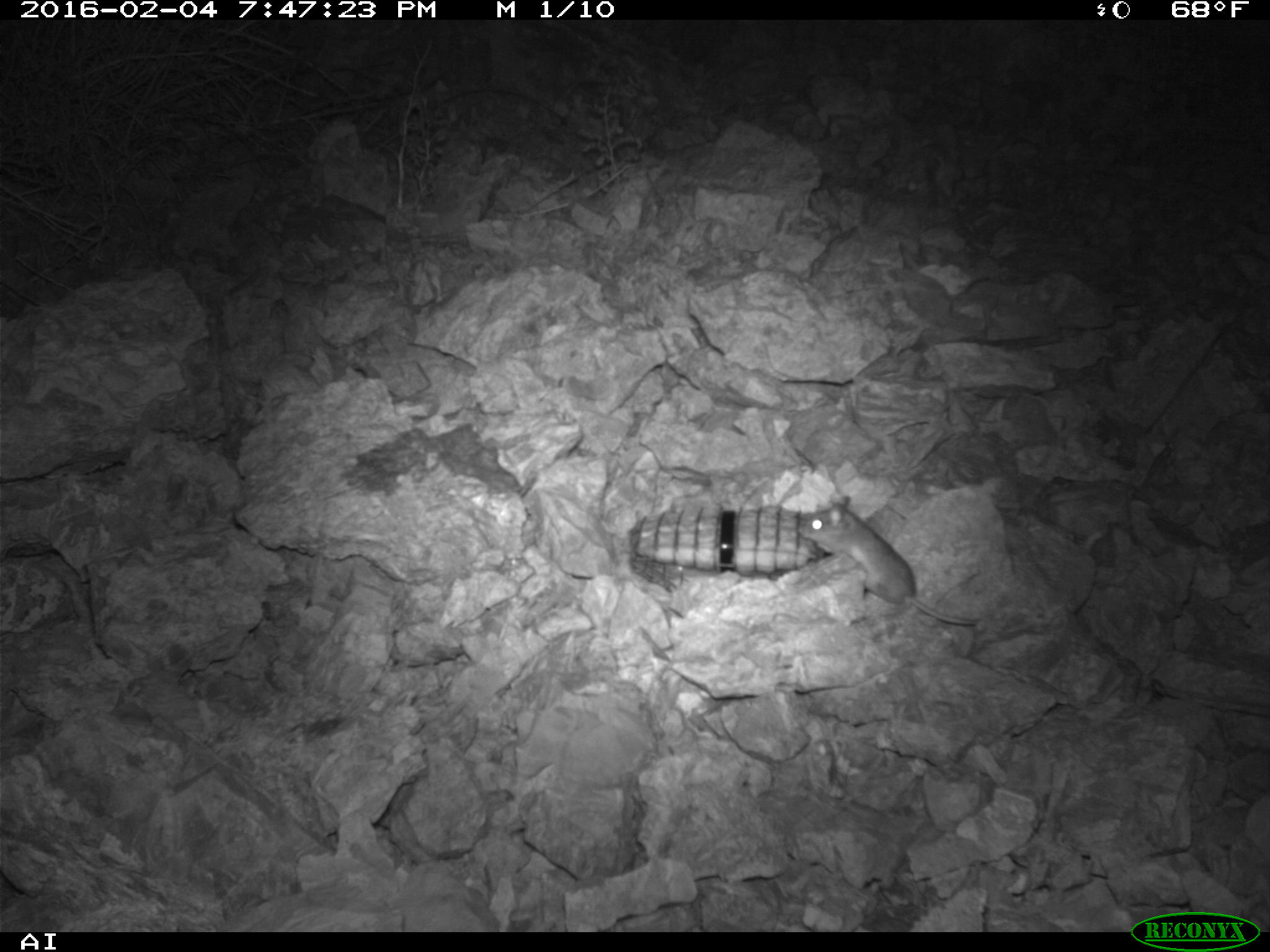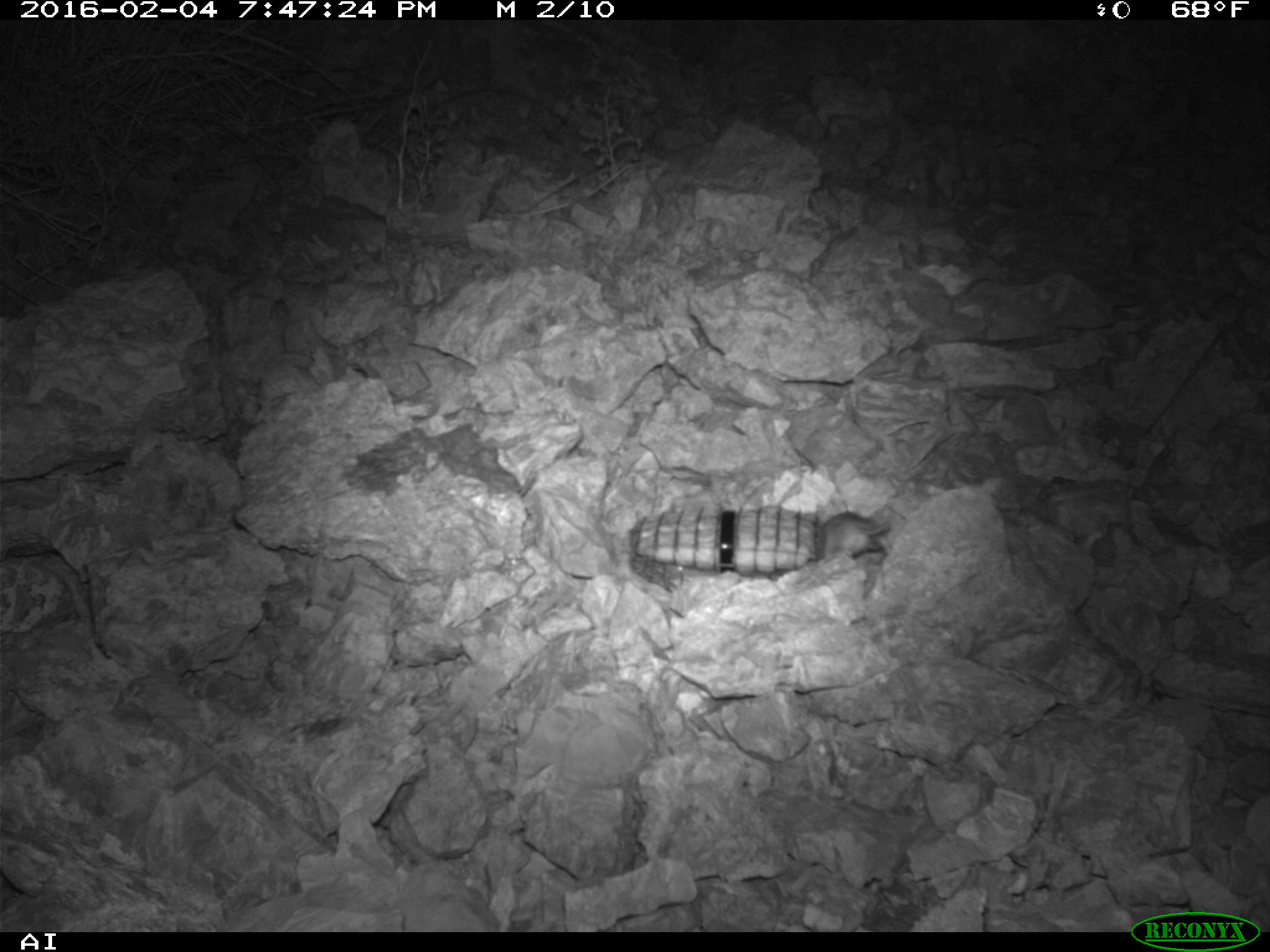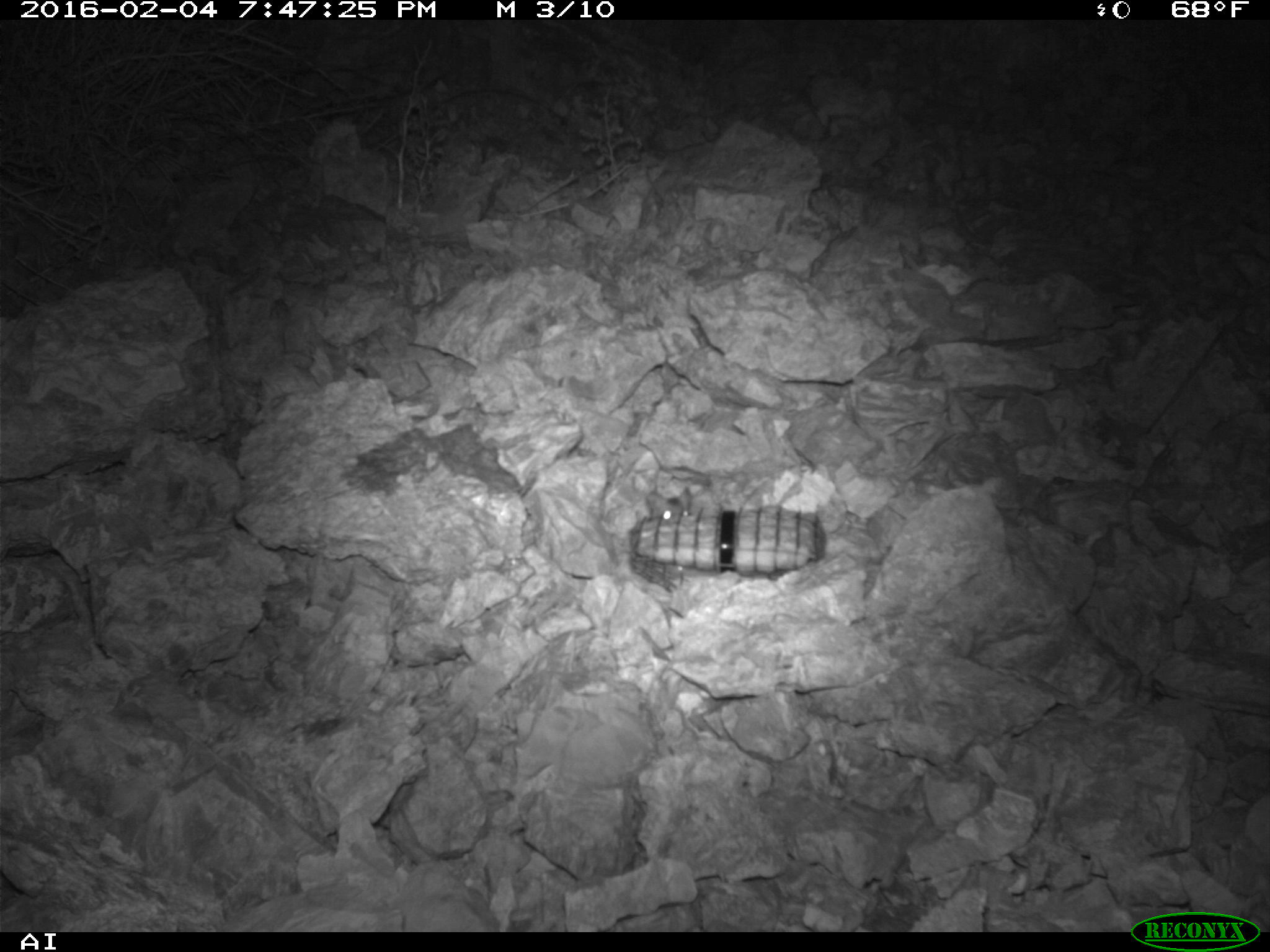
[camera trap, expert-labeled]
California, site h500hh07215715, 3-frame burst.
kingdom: Animalia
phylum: Chordata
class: Mammalia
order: Rodentia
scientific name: Rodentia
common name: rodent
Rodent (Rodentia).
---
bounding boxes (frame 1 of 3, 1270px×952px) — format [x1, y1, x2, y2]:
rodent: [796, 496, 978, 625]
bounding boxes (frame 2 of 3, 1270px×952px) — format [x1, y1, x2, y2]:
rodent: [819, 509, 888, 559]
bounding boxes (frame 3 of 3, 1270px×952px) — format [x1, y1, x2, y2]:
rodent: [644, 467, 724, 521]